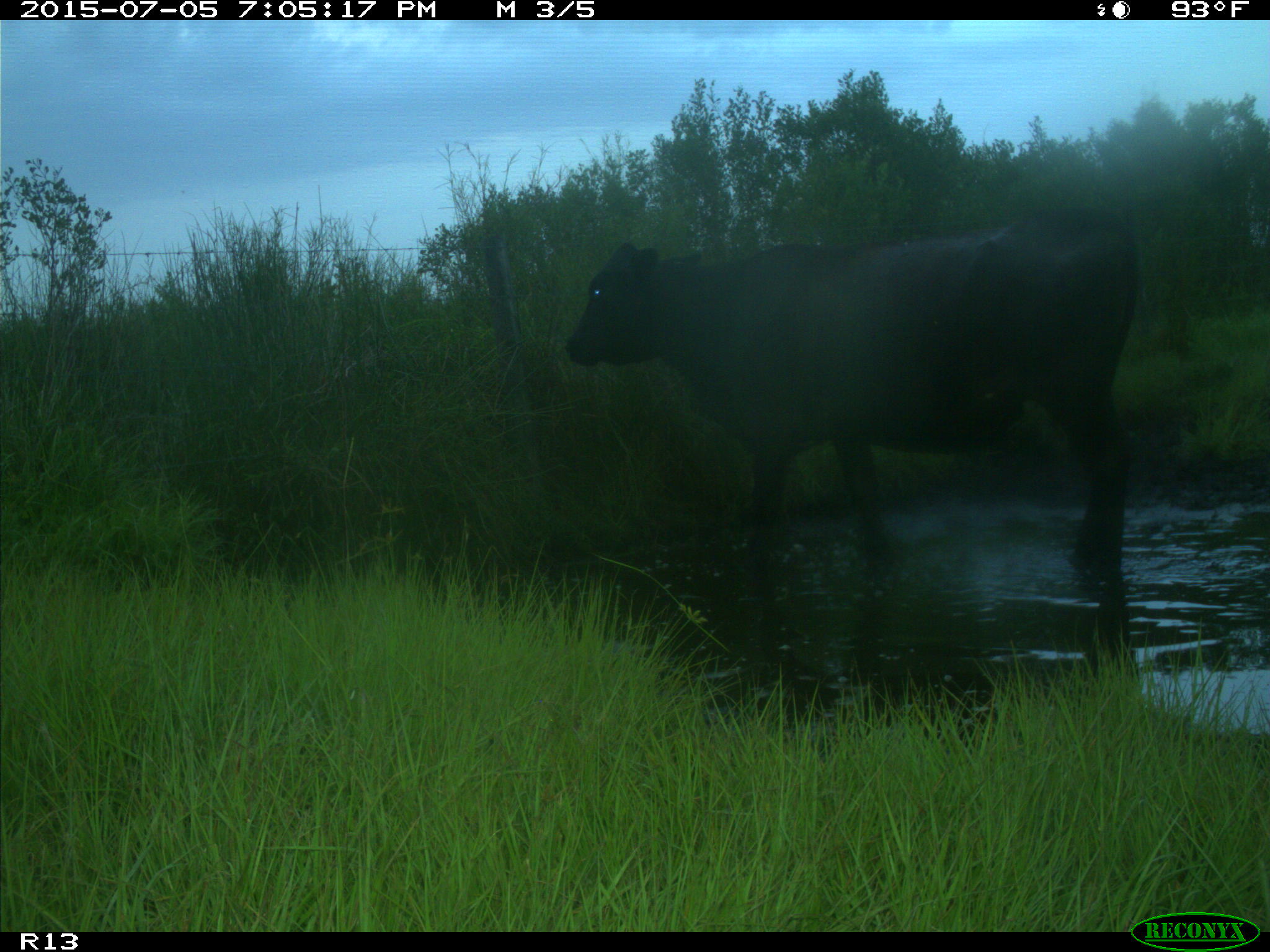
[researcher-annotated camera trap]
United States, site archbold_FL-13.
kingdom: Animalia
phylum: Chordata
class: Mammalia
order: Artiodactyla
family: Bovidae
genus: Bos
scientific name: Bos taurus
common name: domestic cow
Bos taurus (domestic cow).